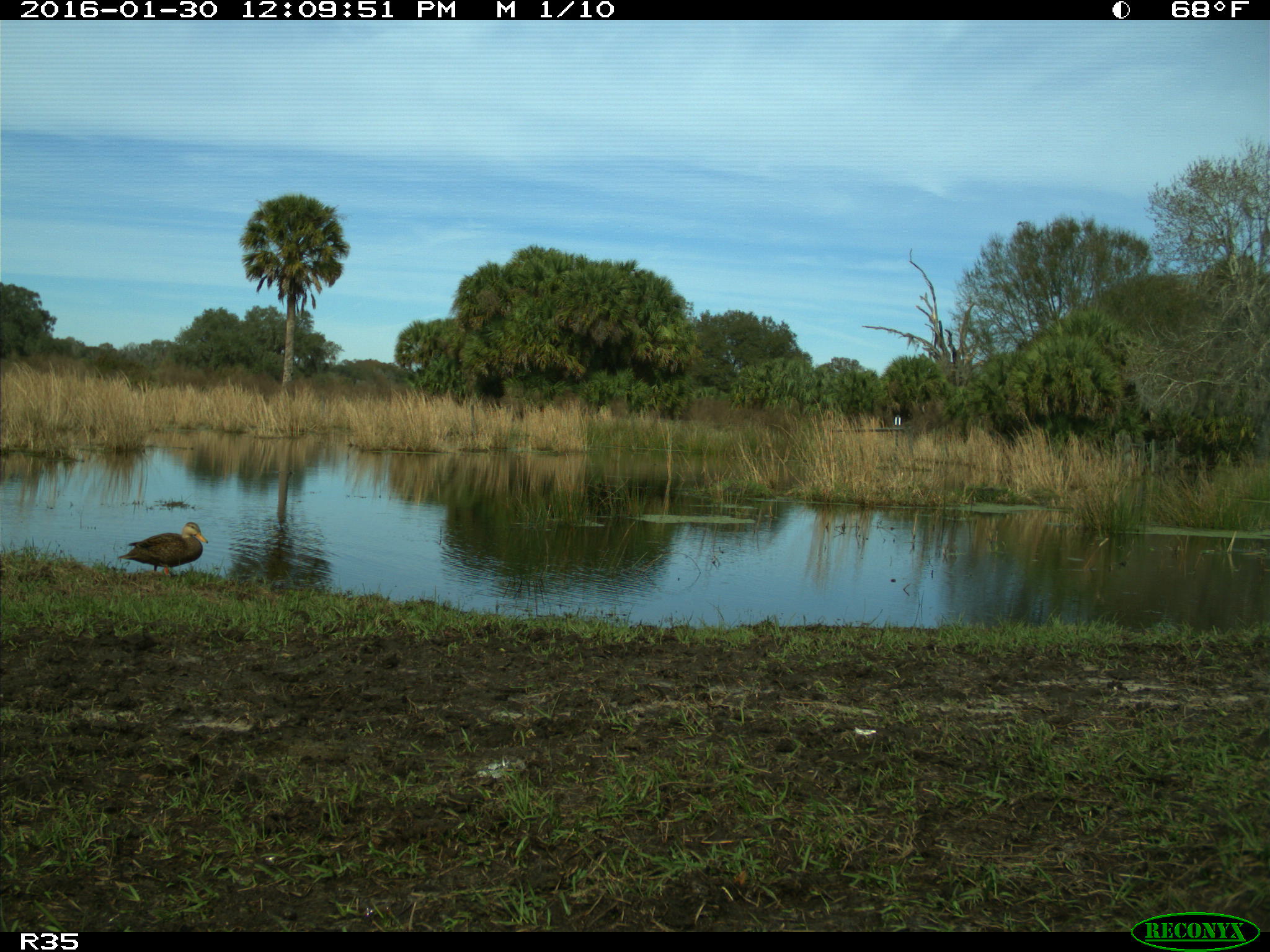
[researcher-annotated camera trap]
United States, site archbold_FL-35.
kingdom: Animalia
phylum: Chordata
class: Aves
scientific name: Aves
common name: birds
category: unidentified bird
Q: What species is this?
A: Unidentified bird (birds) (Aves).